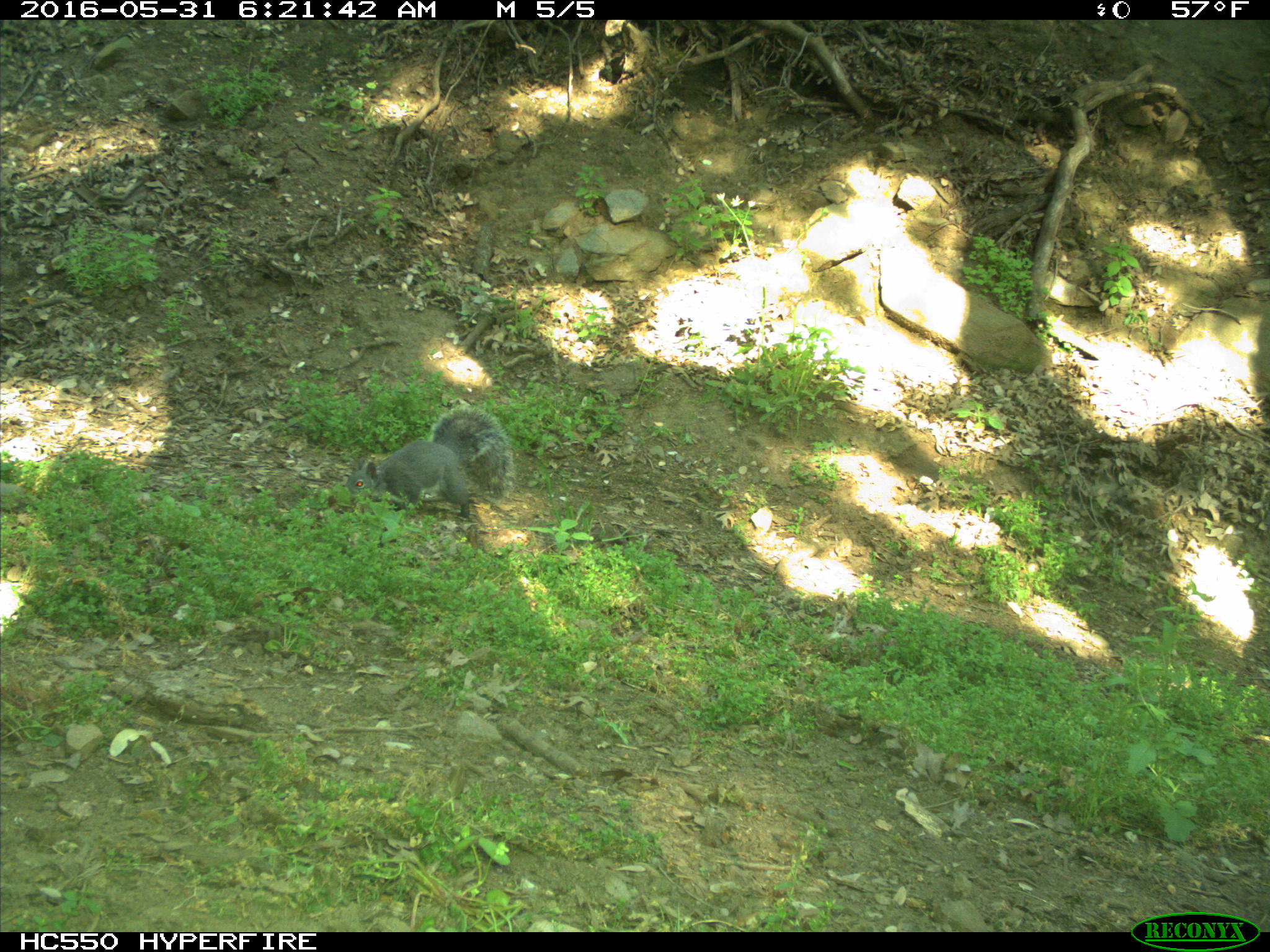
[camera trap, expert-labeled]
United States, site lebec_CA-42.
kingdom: Animalia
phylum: Chordata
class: Mammalia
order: Rodentia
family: Sciuridae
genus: Sciurus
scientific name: Sciurus carolinensis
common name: eastern gray squirrel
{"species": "Sciurus carolinensis (eastern gray squirrel)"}